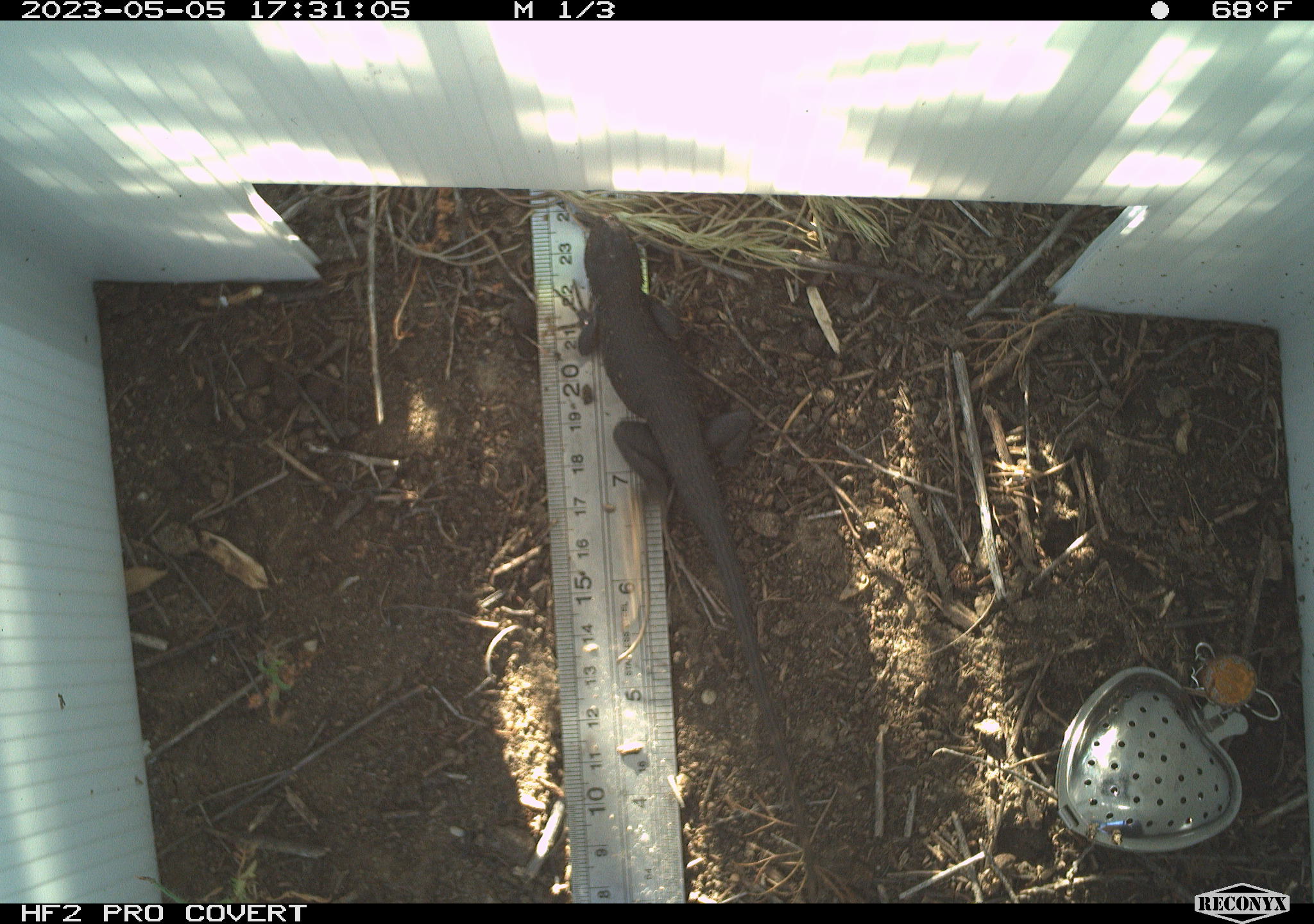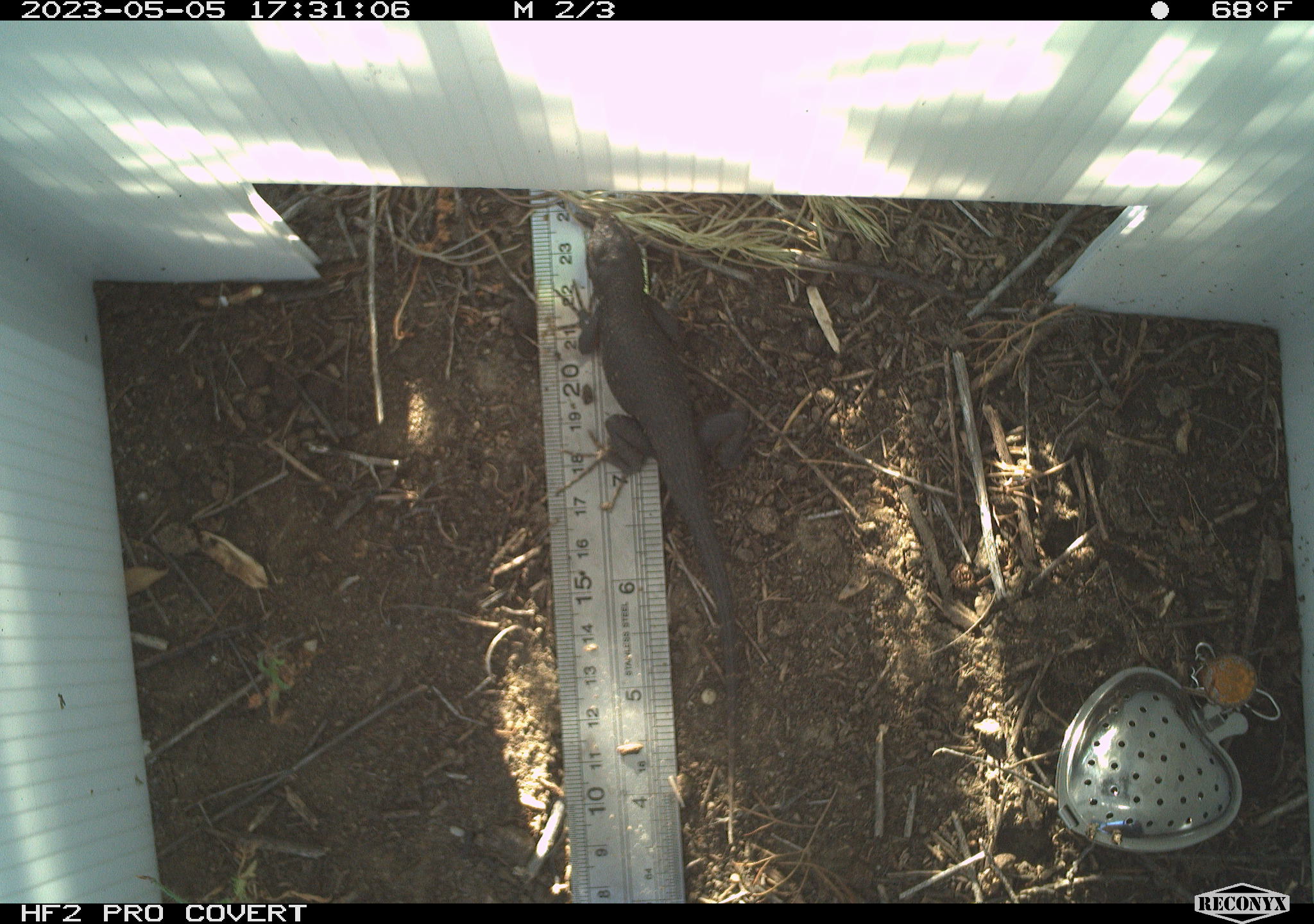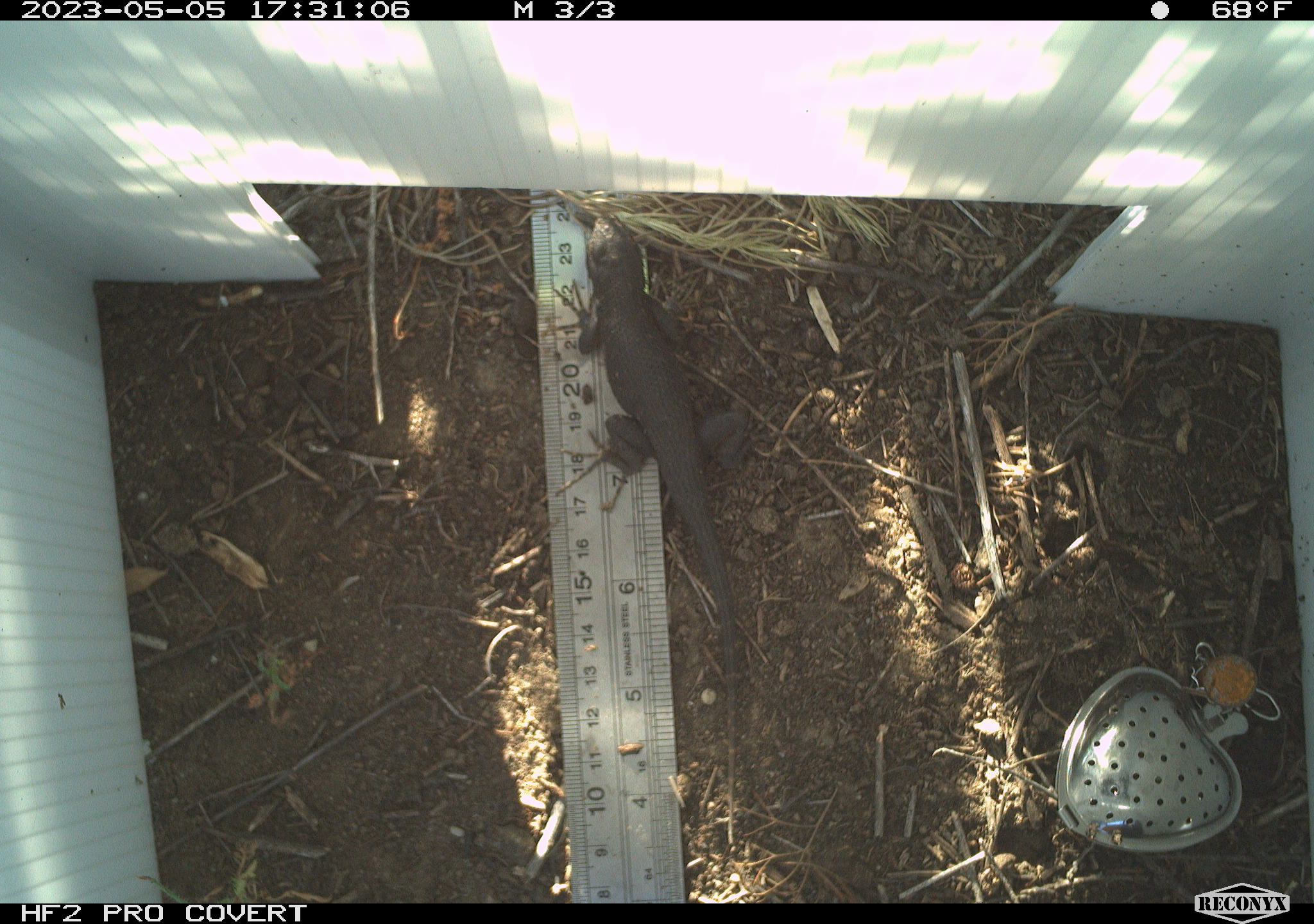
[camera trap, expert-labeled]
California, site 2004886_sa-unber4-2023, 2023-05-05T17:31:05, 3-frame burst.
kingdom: Animalia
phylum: Chordata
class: Reptilia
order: Squamata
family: Phrynosomatidae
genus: Sceloporus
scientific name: Sceloporus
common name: spiny lizards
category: sceloporus species